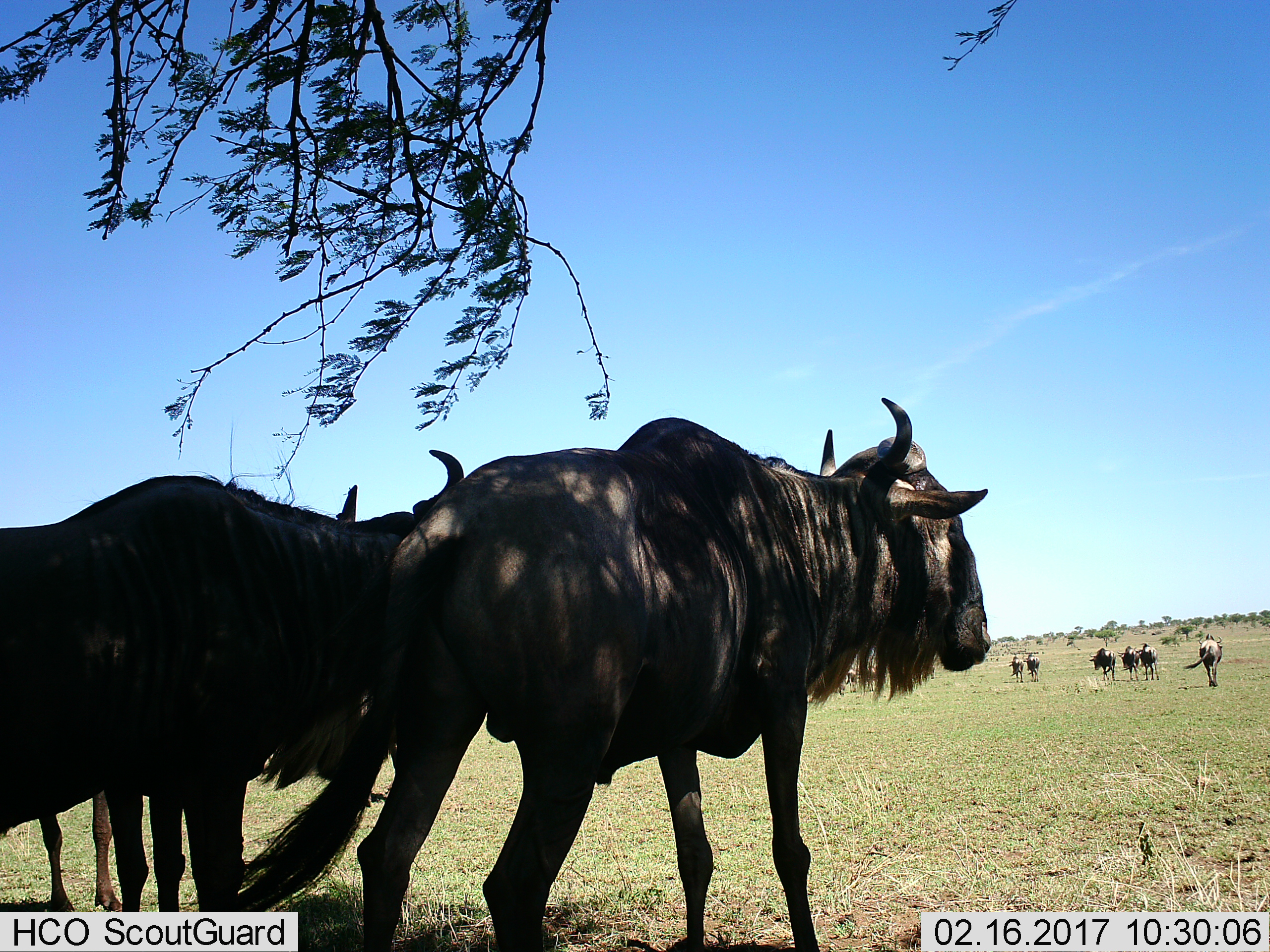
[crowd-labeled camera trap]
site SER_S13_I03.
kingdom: Animalia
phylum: Chordata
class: Mammalia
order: Artiodactyla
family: Bovidae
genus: Connochaetes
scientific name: Connochaetes taurinus taurinus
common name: blue wildebeest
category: wildebeestblue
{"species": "wildebeestblue (blue wildebeest) (Connochaetes taurinus taurinus)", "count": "9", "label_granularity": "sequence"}